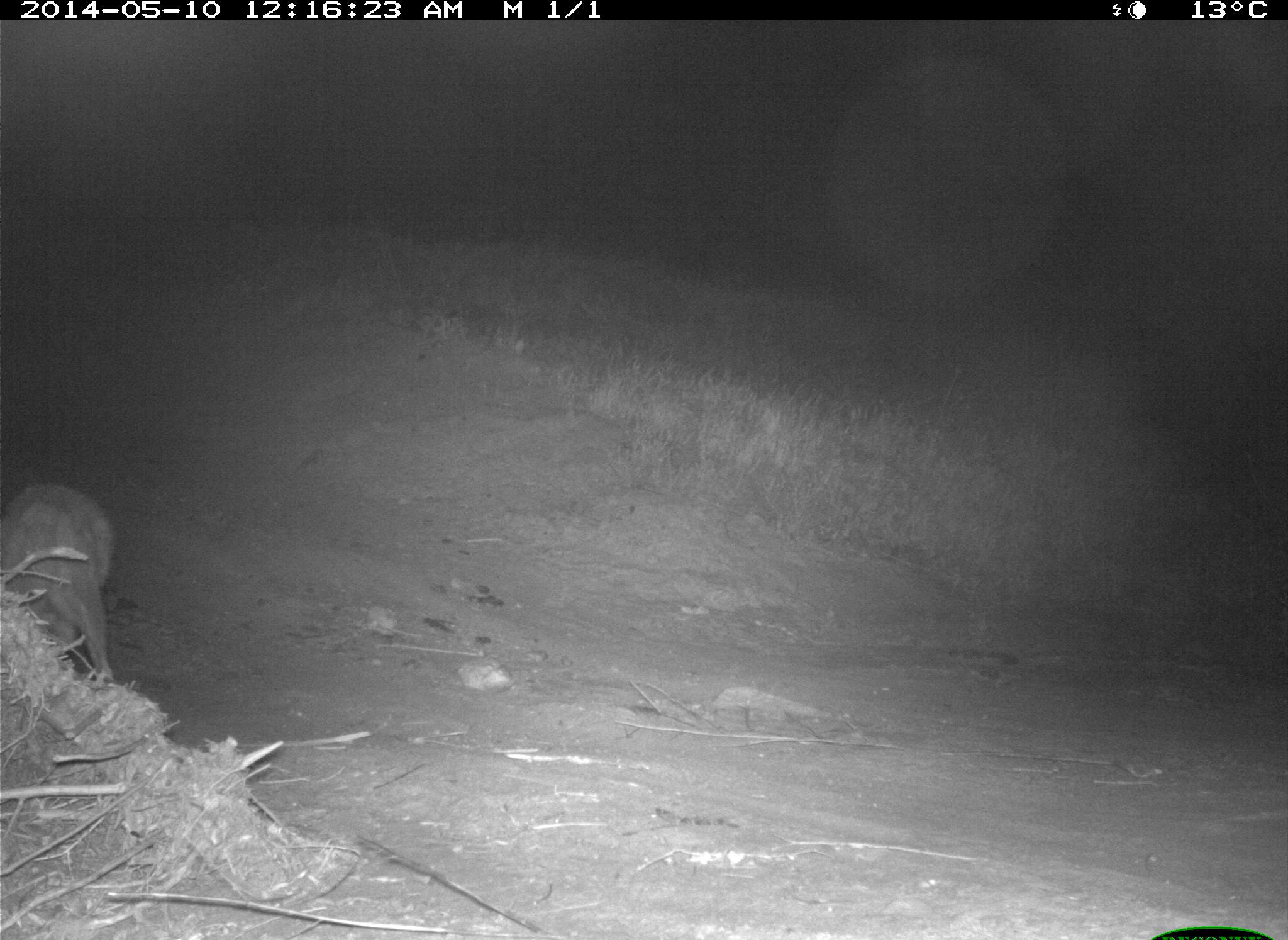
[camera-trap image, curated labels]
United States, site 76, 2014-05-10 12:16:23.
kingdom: Animalia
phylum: Chordata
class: Mammalia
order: Carnivora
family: Canidae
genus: Canis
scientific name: Canis latrans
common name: coyote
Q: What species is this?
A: Coyote (Canis latrans).